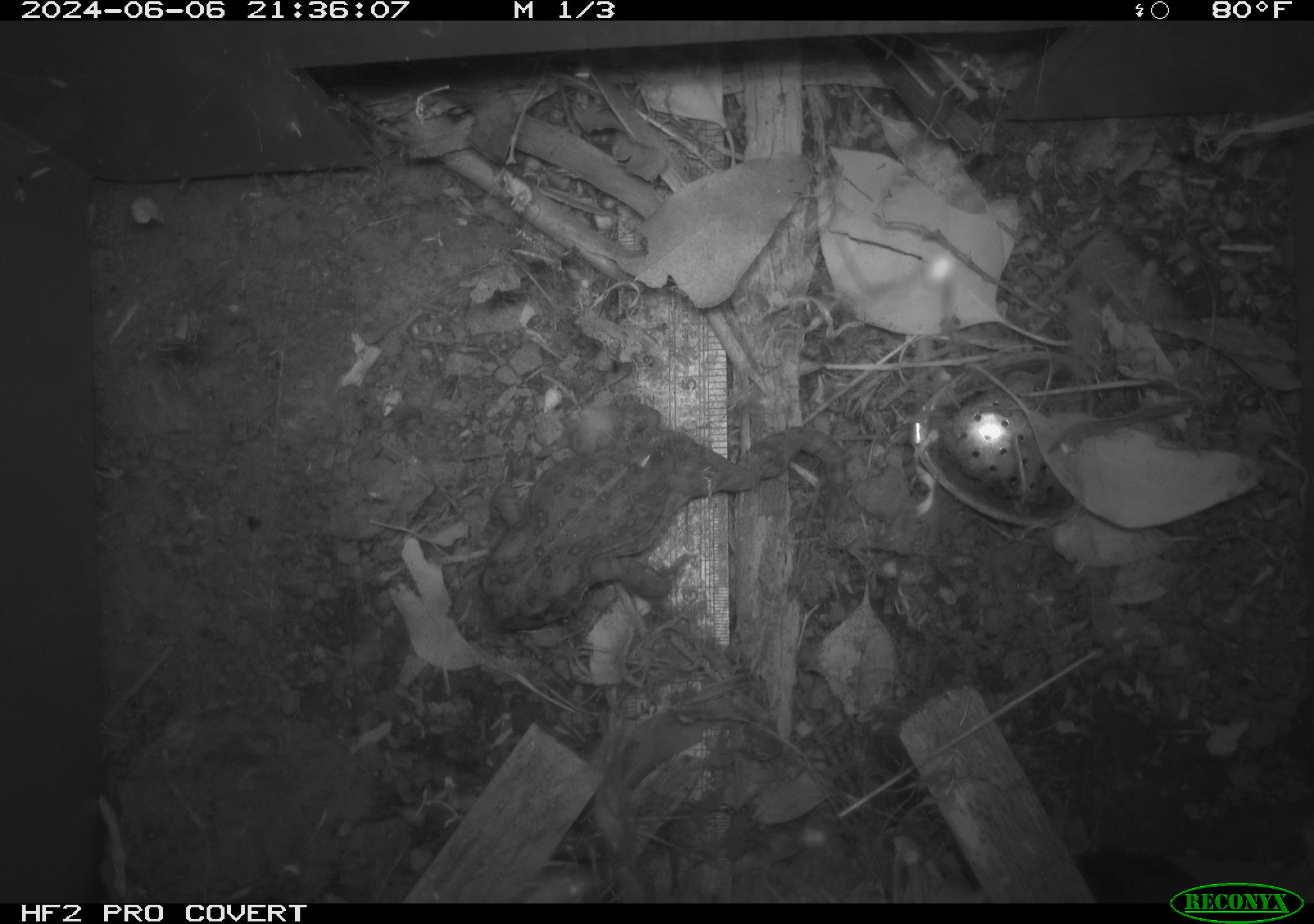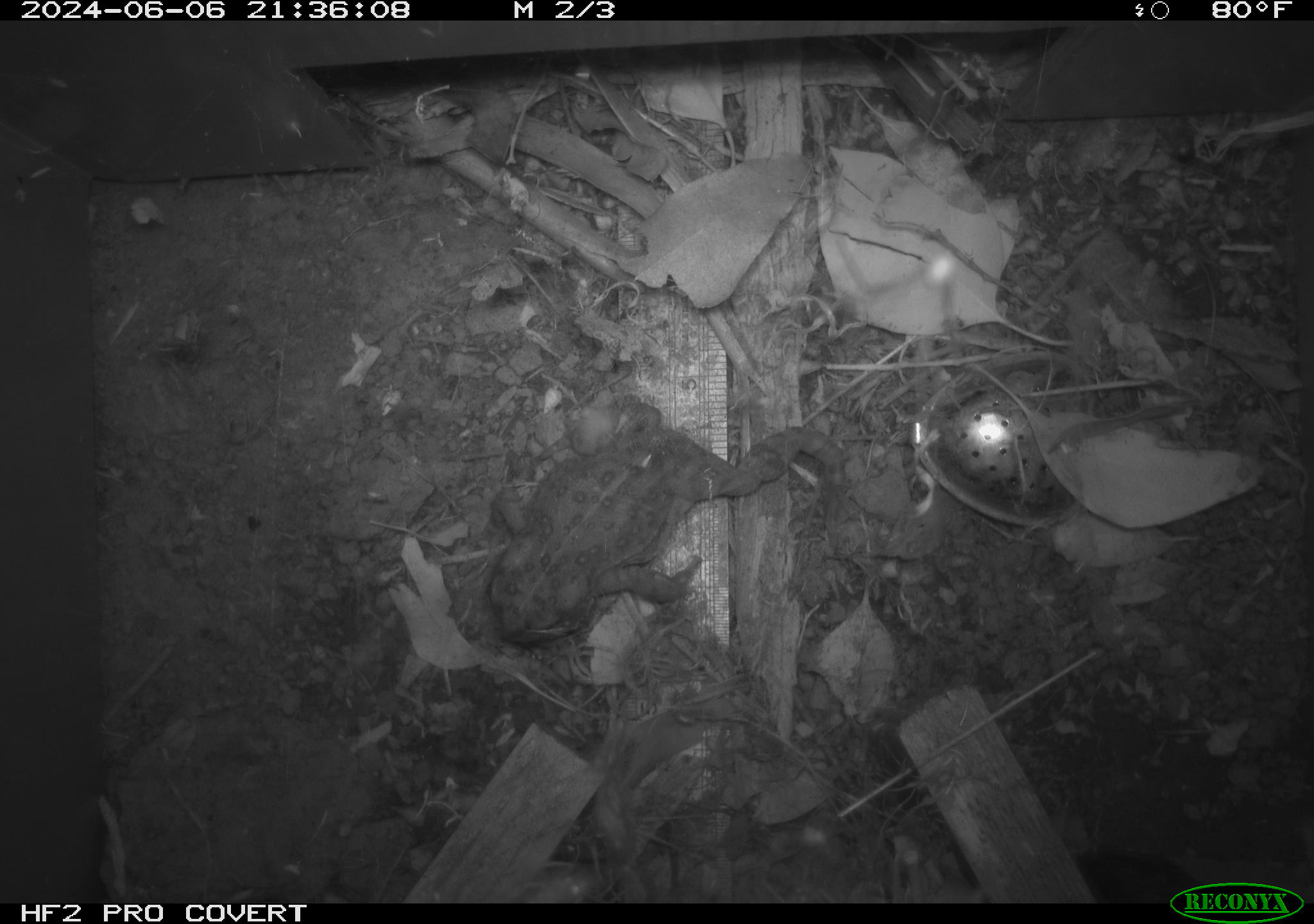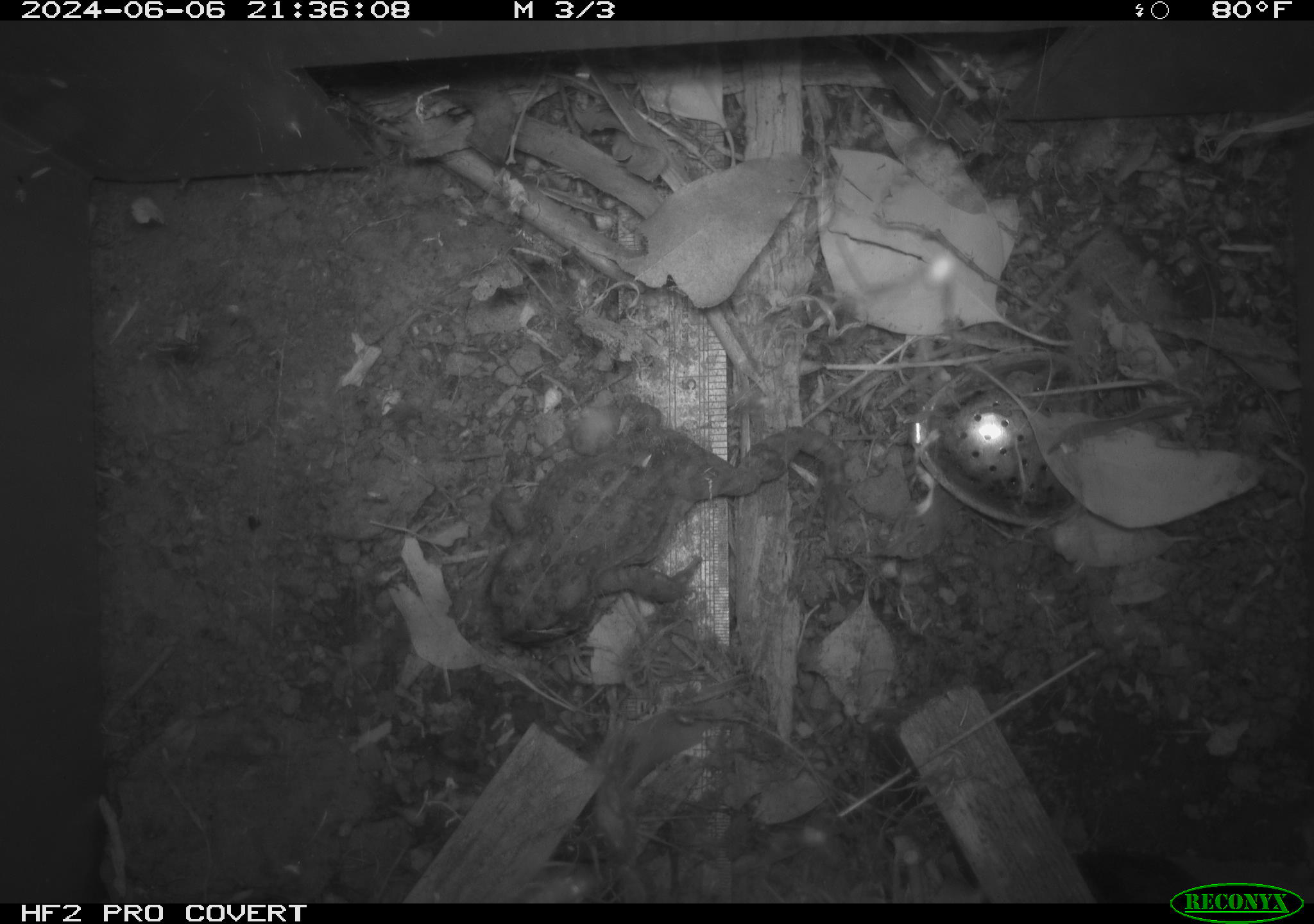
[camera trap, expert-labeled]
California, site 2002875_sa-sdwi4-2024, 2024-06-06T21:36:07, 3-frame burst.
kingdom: Animalia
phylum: Chordata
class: Amphibia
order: Anura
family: Bufonidae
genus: Anaxyrus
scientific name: Anaxyrus boreas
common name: western toad